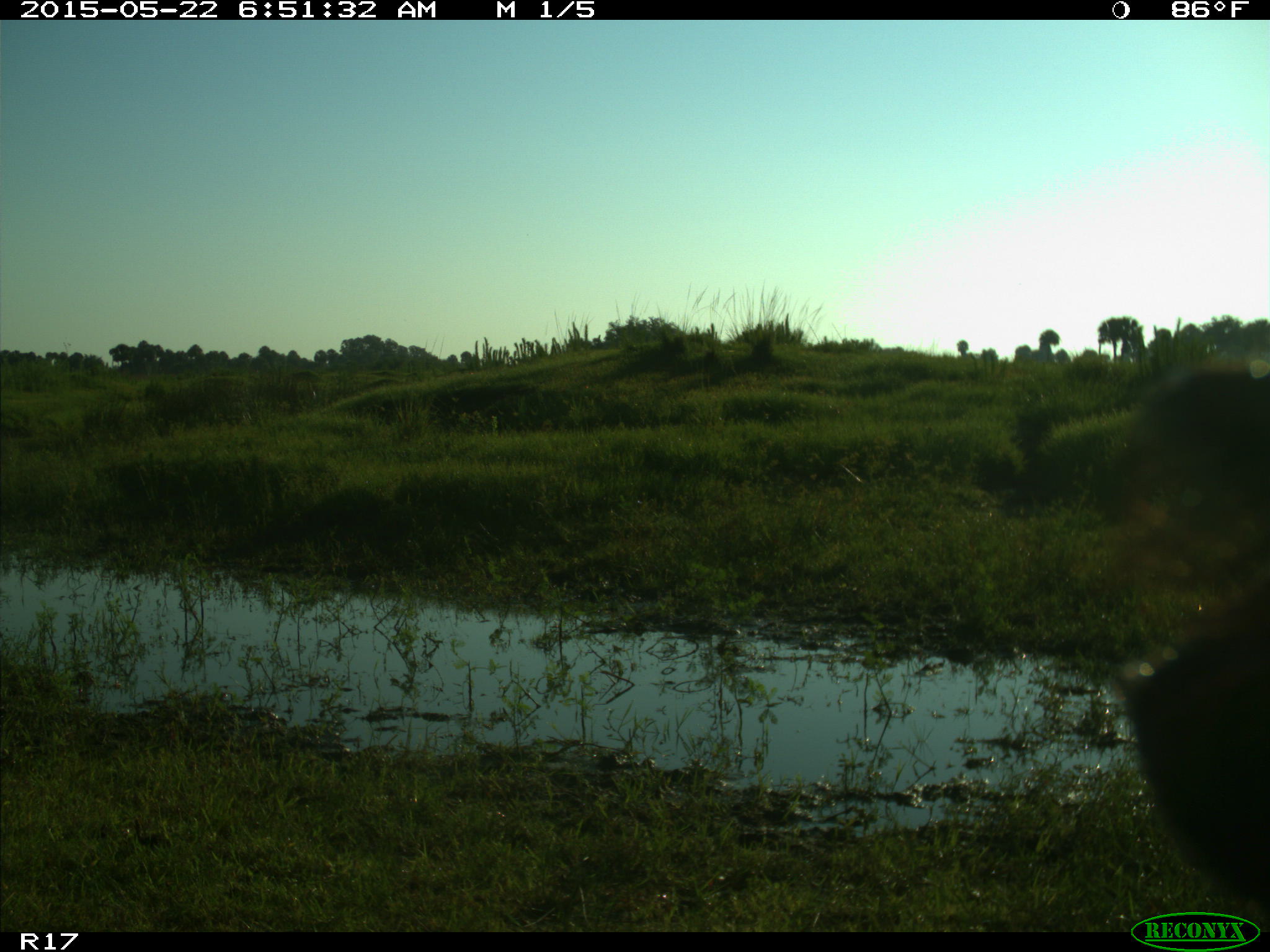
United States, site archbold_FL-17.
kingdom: Animalia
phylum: Chordata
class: Mammalia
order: Artiodactyla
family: Bovidae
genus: Bos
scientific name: Bos taurus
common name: domestic cow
Bos taurus (domestic cow).